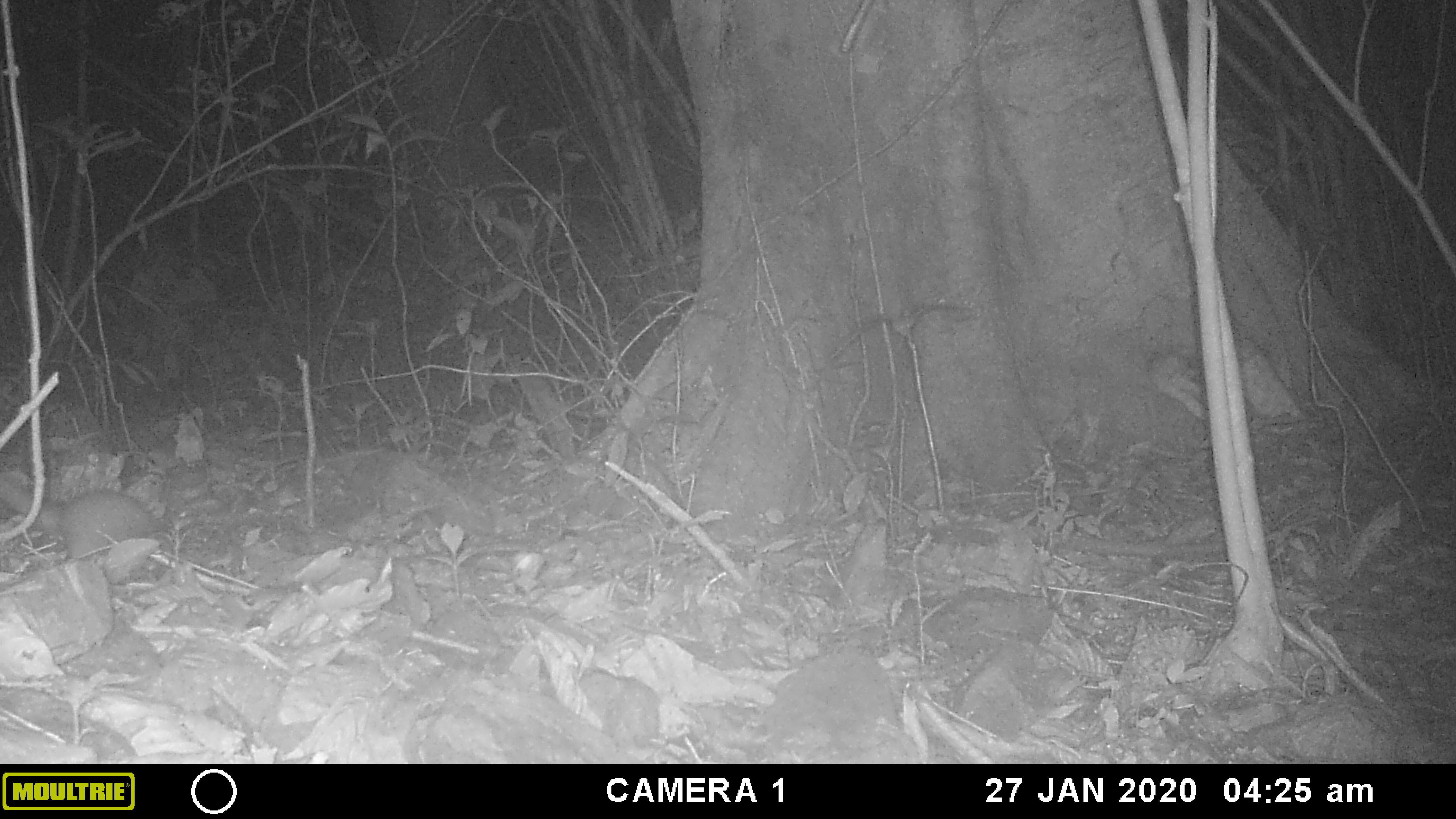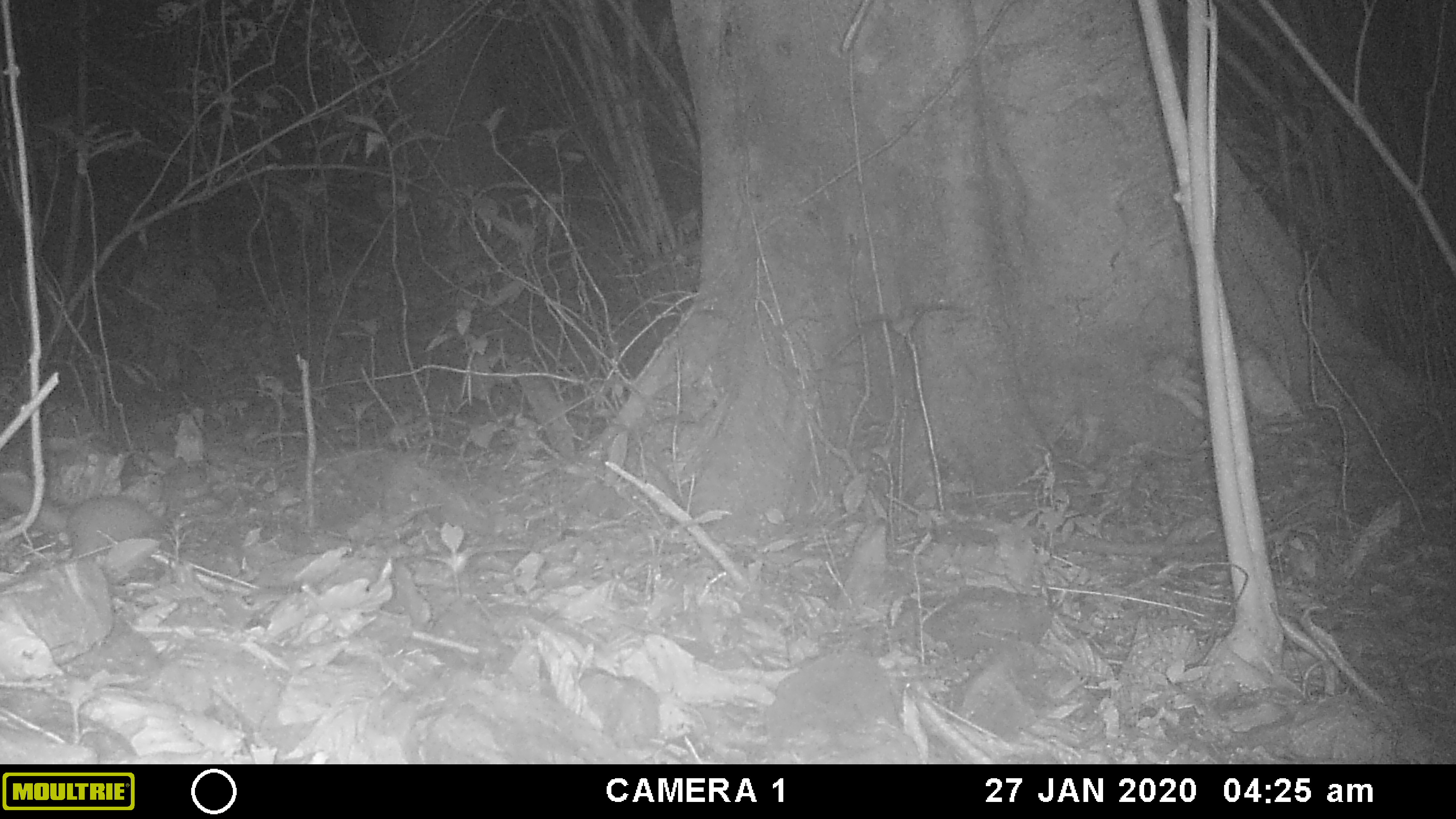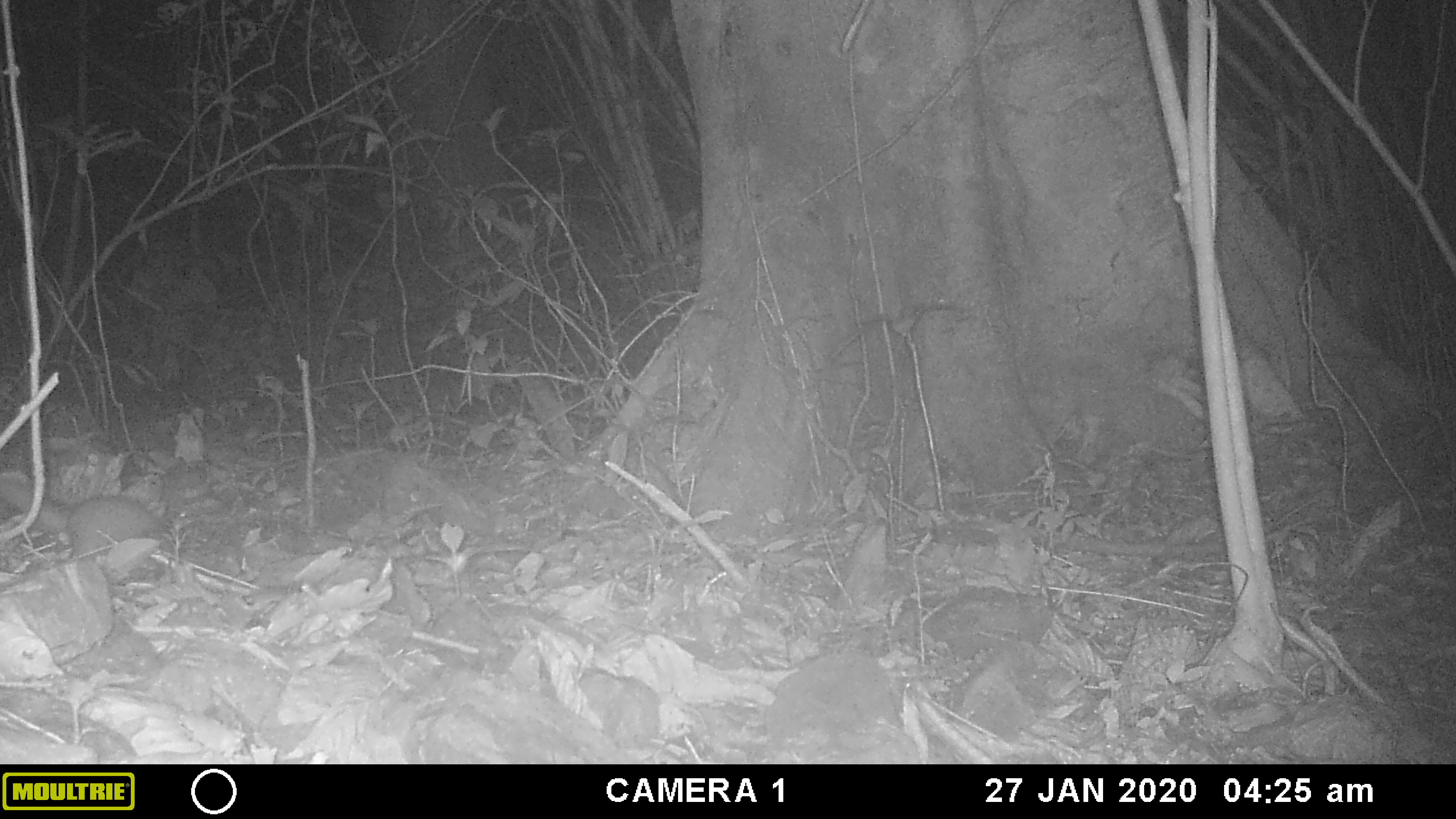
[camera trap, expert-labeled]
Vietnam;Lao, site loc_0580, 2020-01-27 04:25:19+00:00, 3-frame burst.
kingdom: Animalia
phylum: Chordata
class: Mammalia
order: Rodentia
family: Muridae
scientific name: Muridae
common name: old-world mice and rats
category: unidentified murid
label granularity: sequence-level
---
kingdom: Animalia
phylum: Arthropoda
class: Insecta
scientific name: Insecta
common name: insect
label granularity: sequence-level